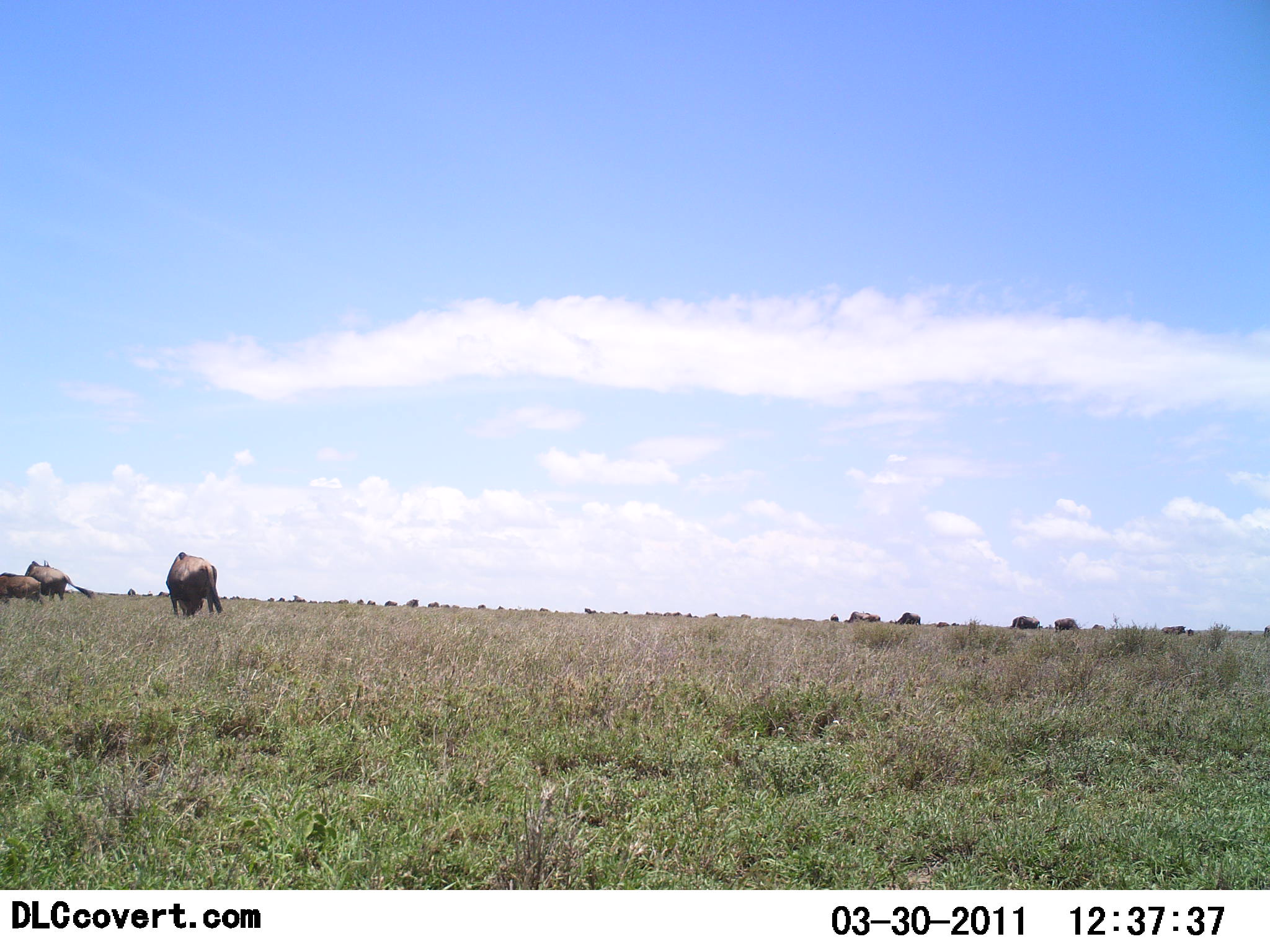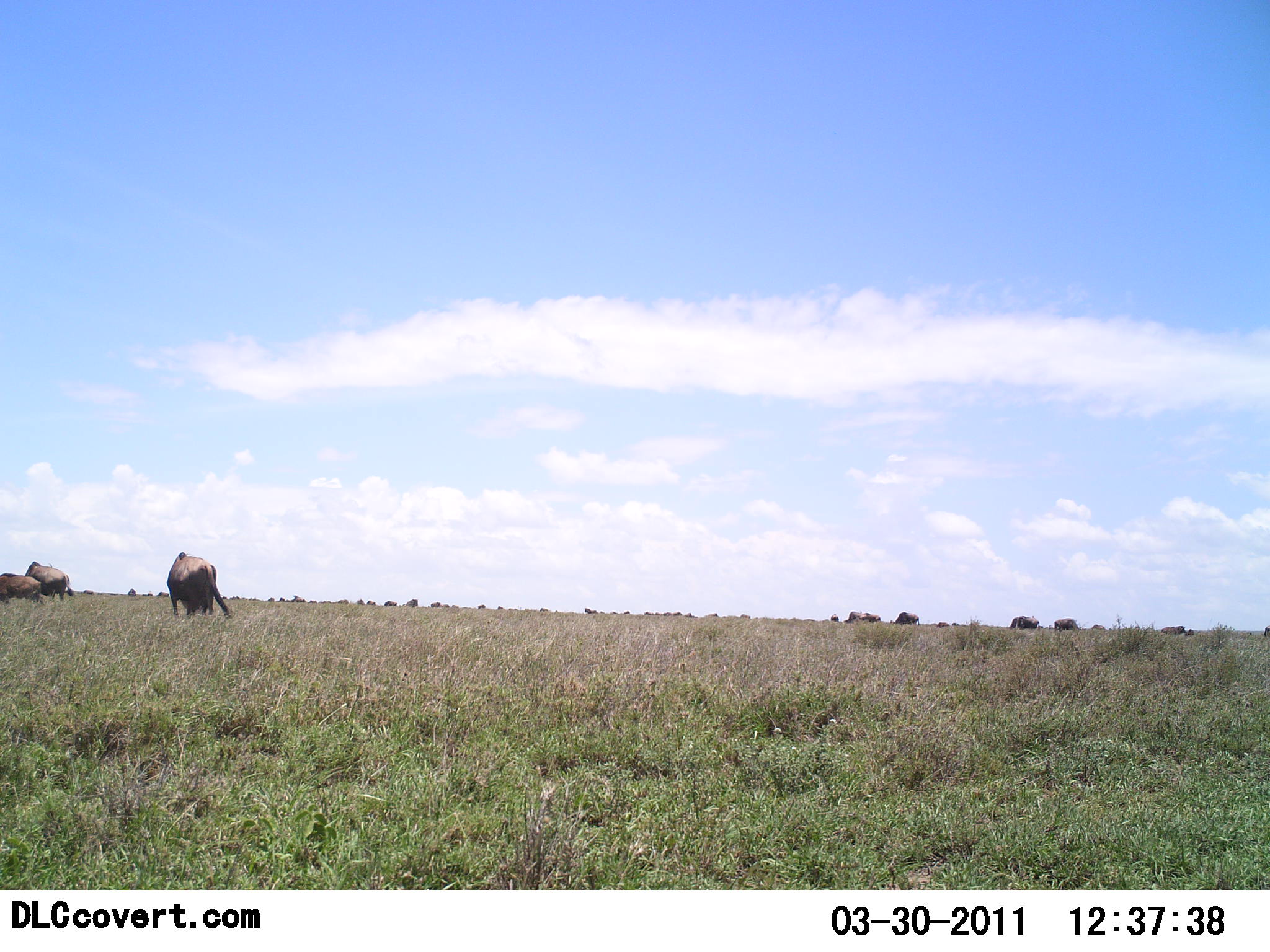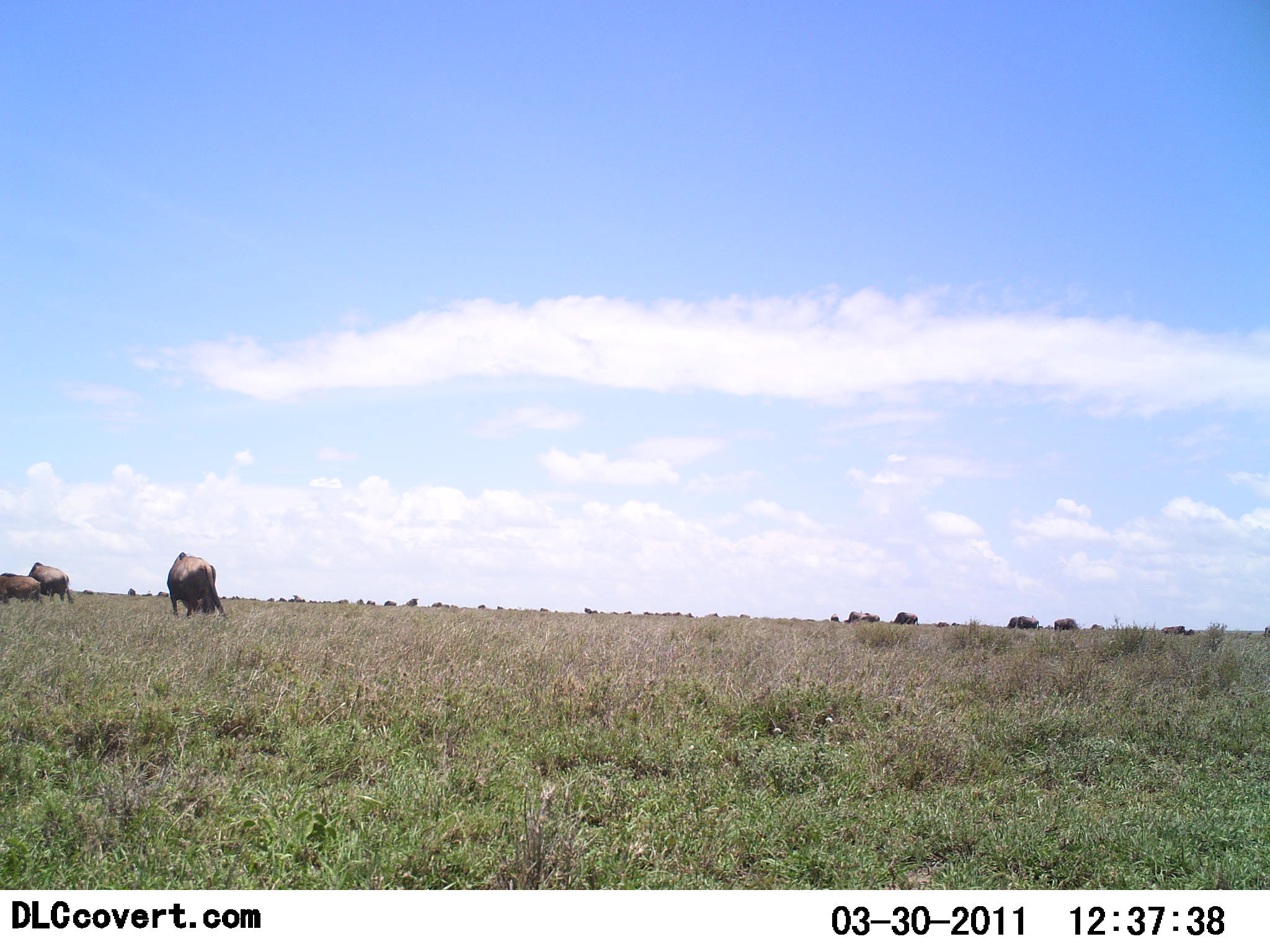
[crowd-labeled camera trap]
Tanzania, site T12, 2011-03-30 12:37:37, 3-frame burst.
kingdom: Animalia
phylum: Chordata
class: Mammalia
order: Artiodactyla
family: Bovidae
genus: Connochaetes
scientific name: Connochaetes taurinus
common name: blue wildebeest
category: wildebeest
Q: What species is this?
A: Wildebeest (blue wildebeest) (Connochaetes taurinus).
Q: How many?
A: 11-50.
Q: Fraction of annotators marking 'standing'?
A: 40%.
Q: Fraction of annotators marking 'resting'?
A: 20%.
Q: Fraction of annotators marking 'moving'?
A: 0%.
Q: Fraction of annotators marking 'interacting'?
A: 0%.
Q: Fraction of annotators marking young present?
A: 0%.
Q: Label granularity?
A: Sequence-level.